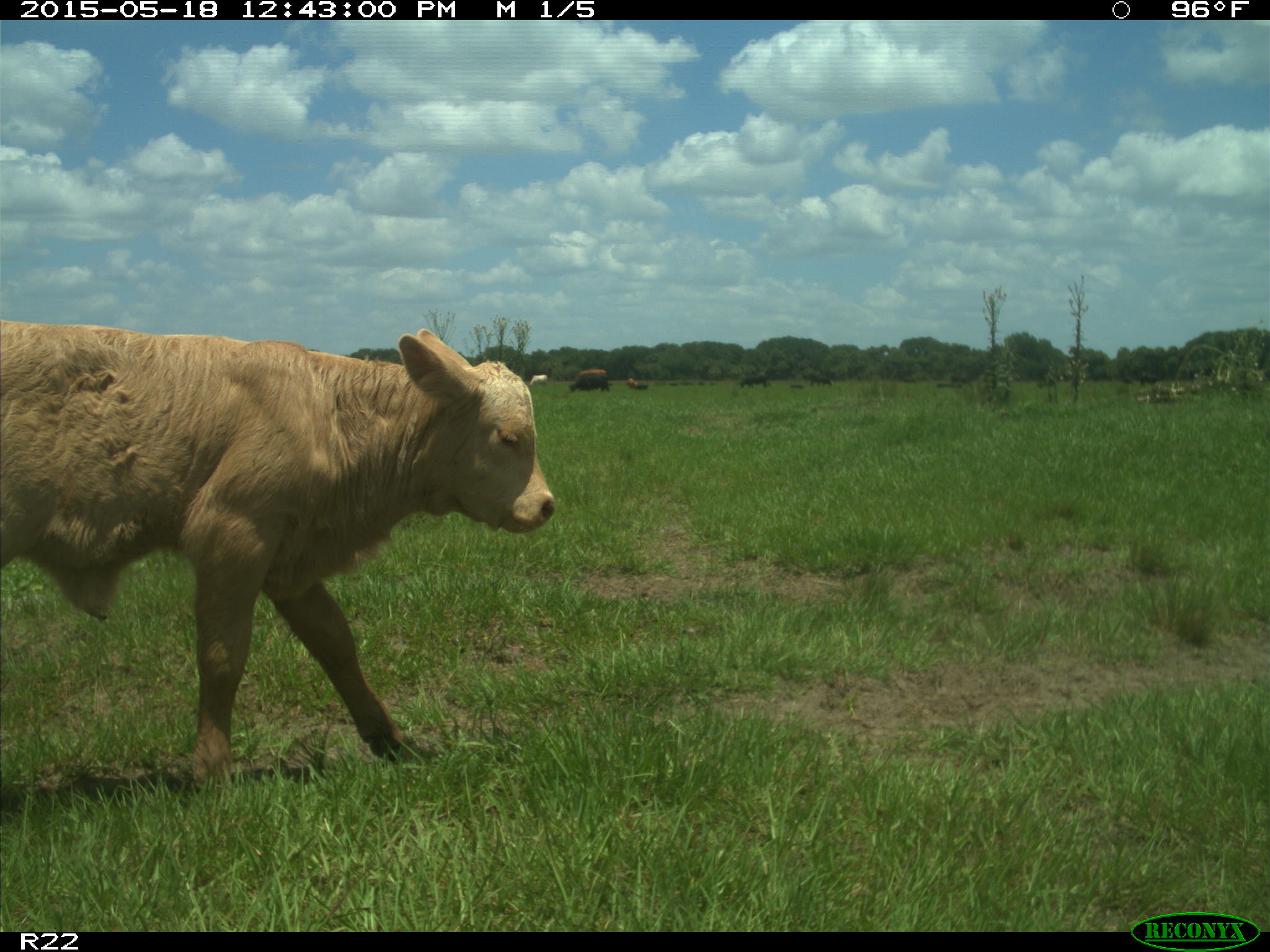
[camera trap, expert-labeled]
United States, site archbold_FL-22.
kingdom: Animalia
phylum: Chordata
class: Mammalia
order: Artiodactyla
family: Bovidae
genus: Bos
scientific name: Bos taurus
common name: domestic cow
Bos taurus (domestic cow).